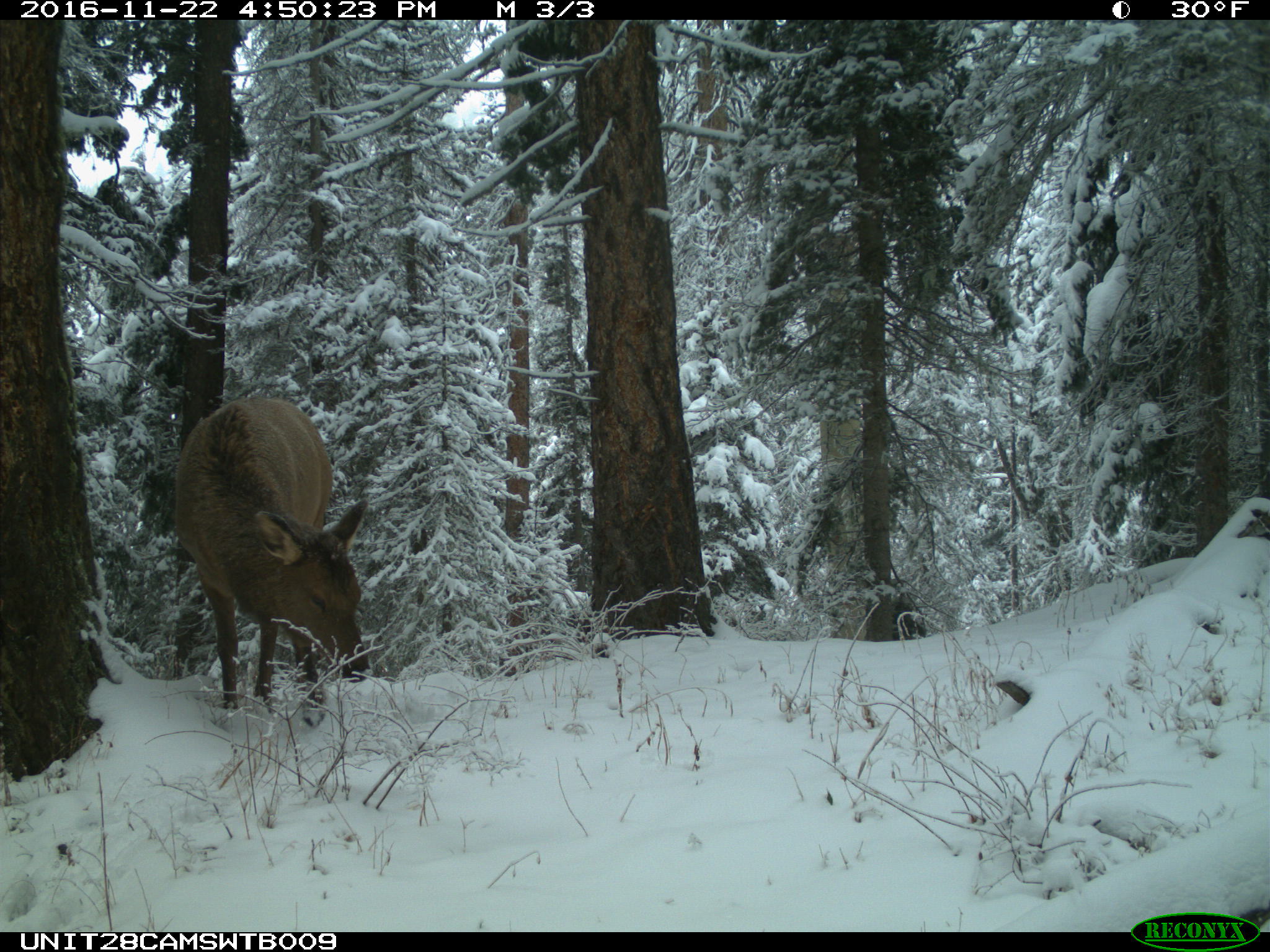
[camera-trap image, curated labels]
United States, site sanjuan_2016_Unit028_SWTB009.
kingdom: Animalia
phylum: Chordata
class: Mammalia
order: Artiodactyla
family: Cervidae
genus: Cervus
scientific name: Cervus elaphus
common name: red deer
Cervus elaphus (red deer).